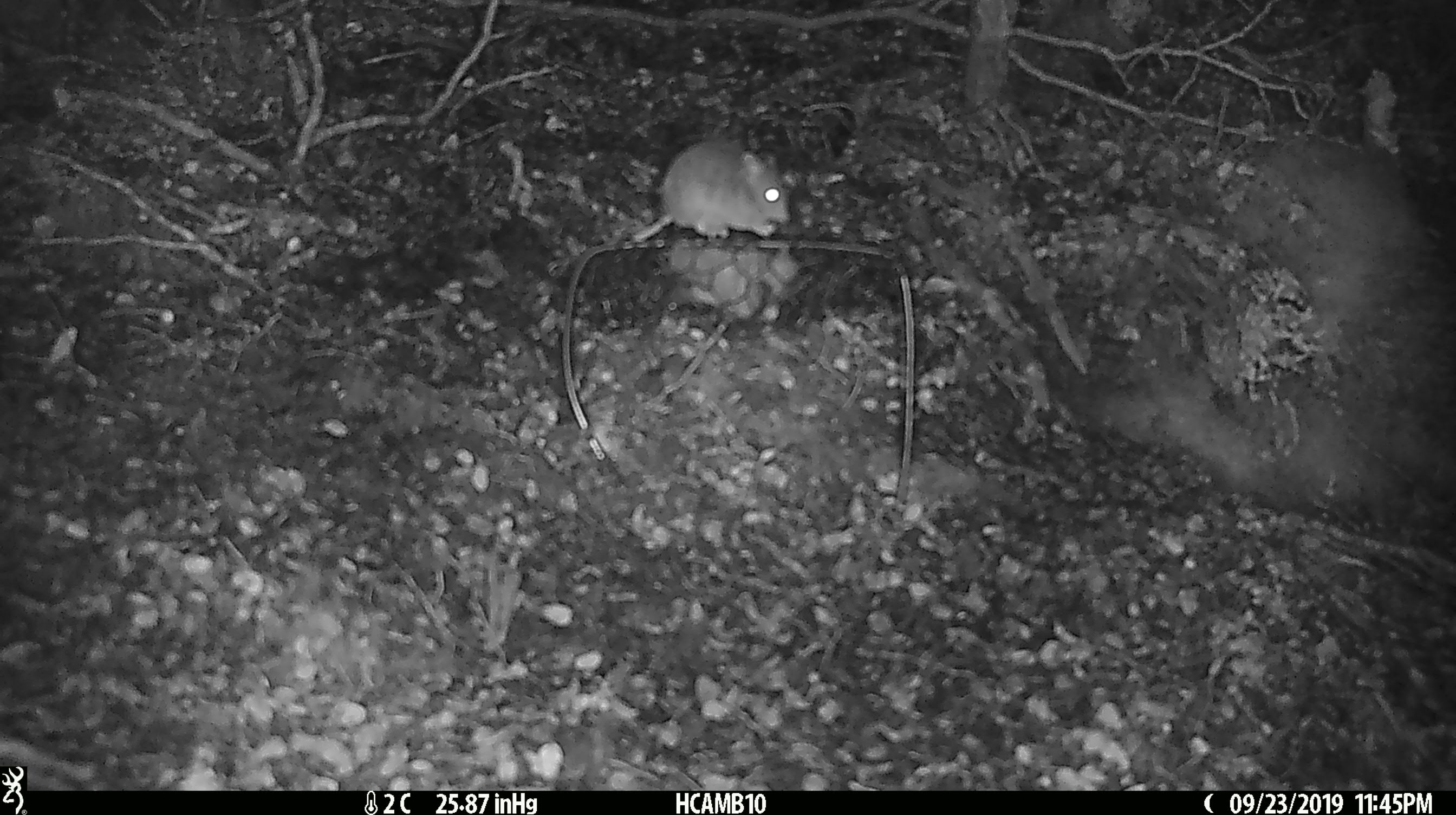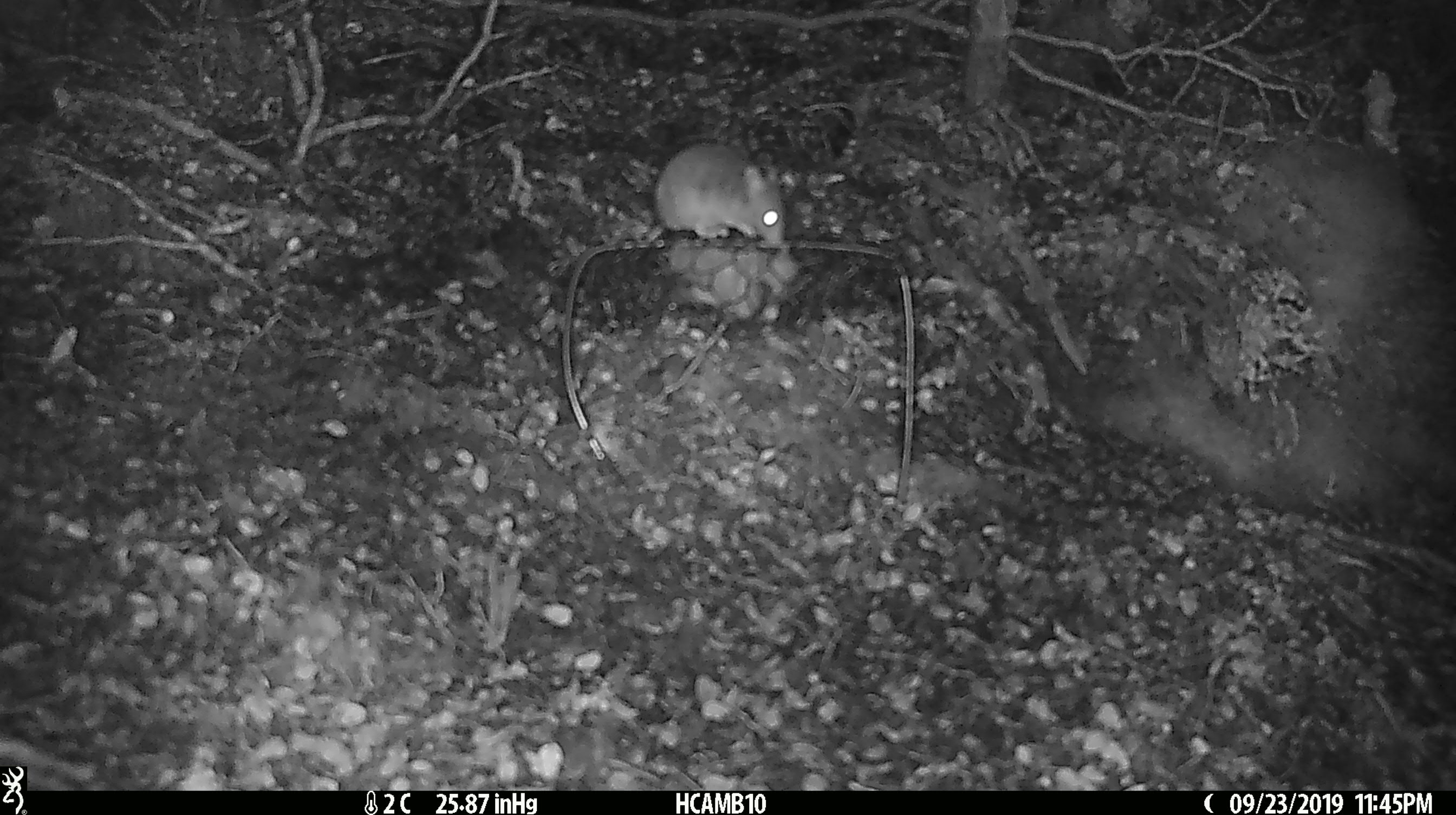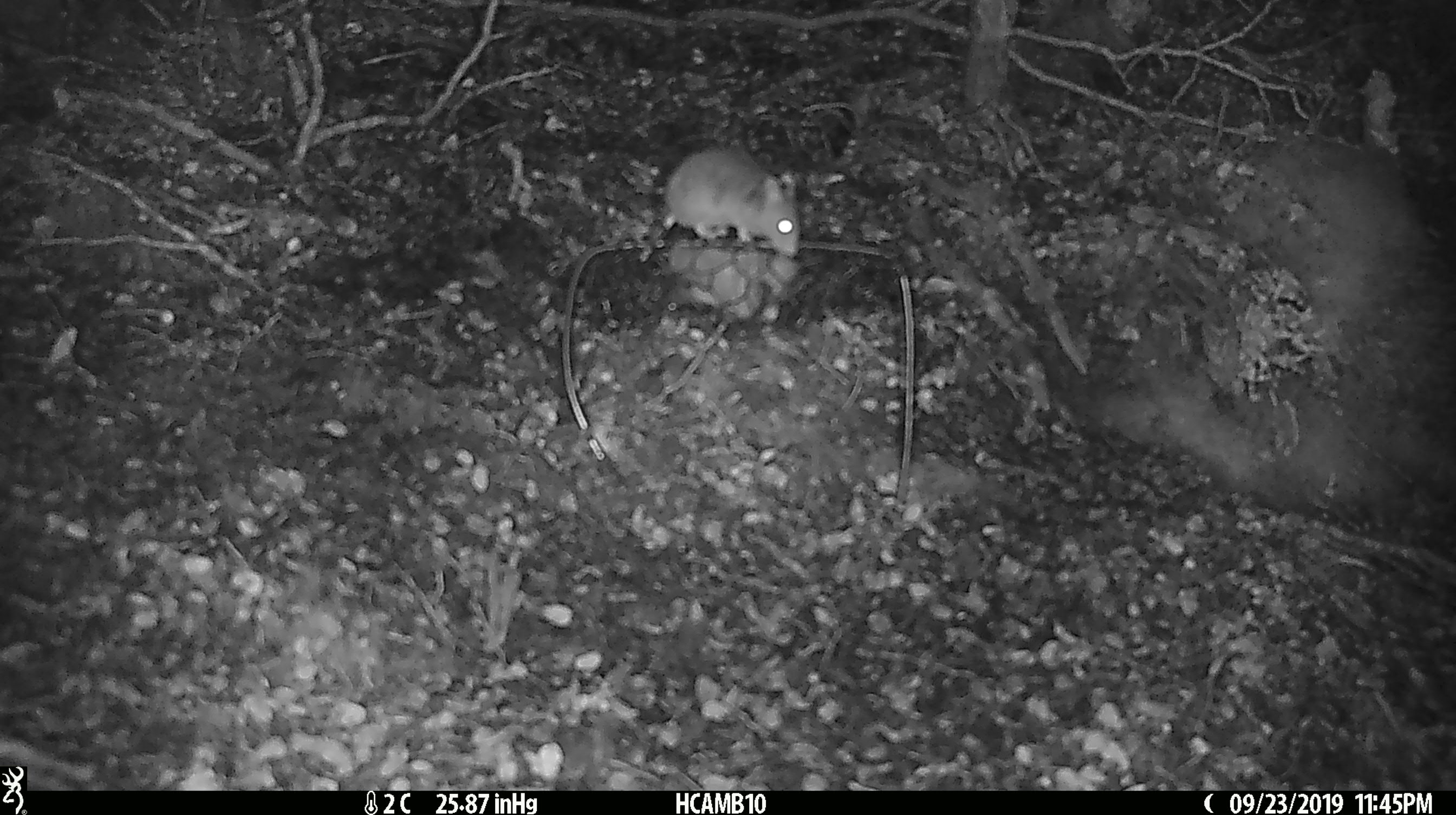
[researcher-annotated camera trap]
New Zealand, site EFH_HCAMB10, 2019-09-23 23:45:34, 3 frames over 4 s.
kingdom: Animalia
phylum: Chordata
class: Mammalia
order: Rodentia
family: Muridae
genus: Mus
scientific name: Mus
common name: mouse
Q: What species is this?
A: Mouse (Mus).